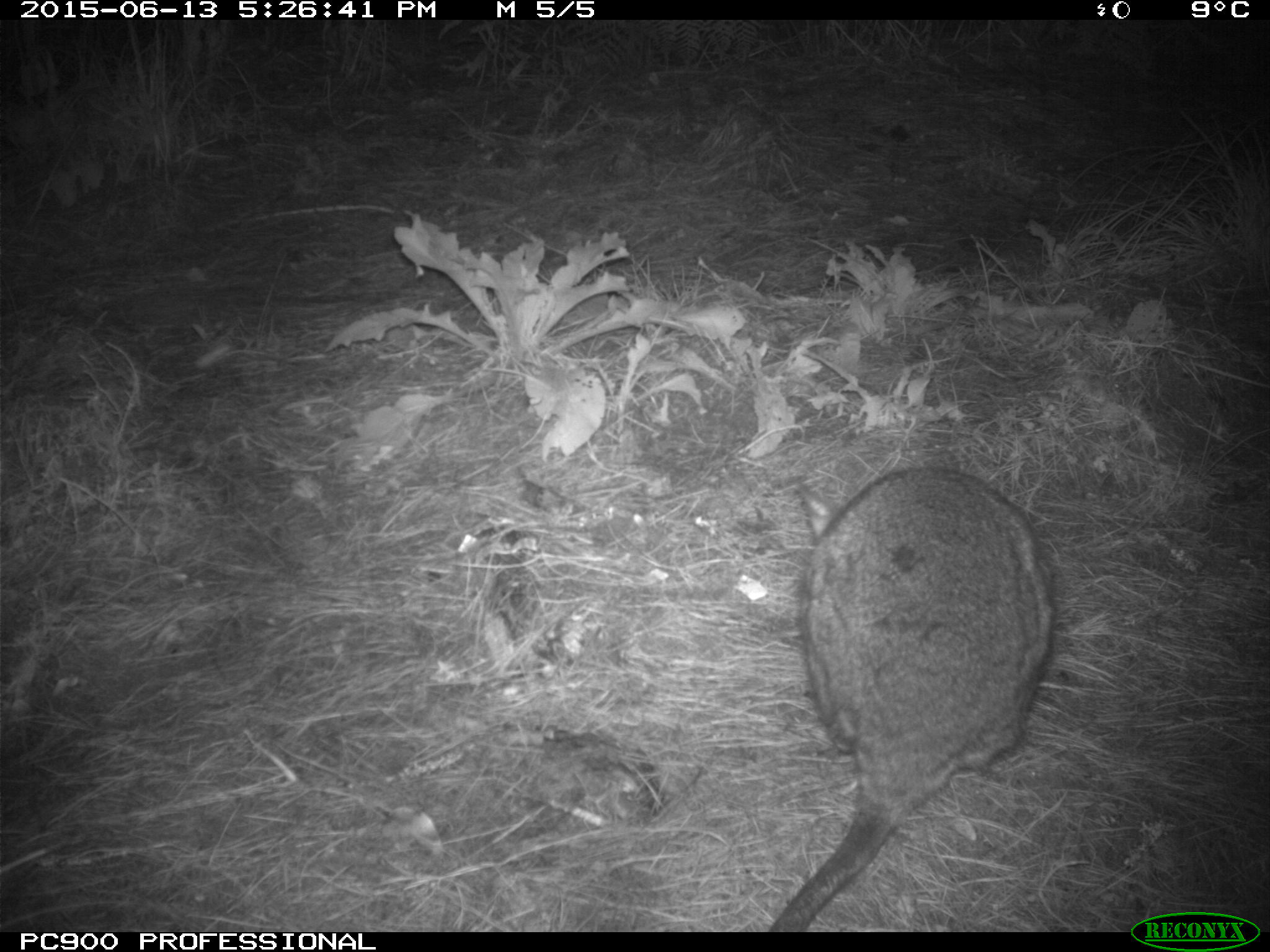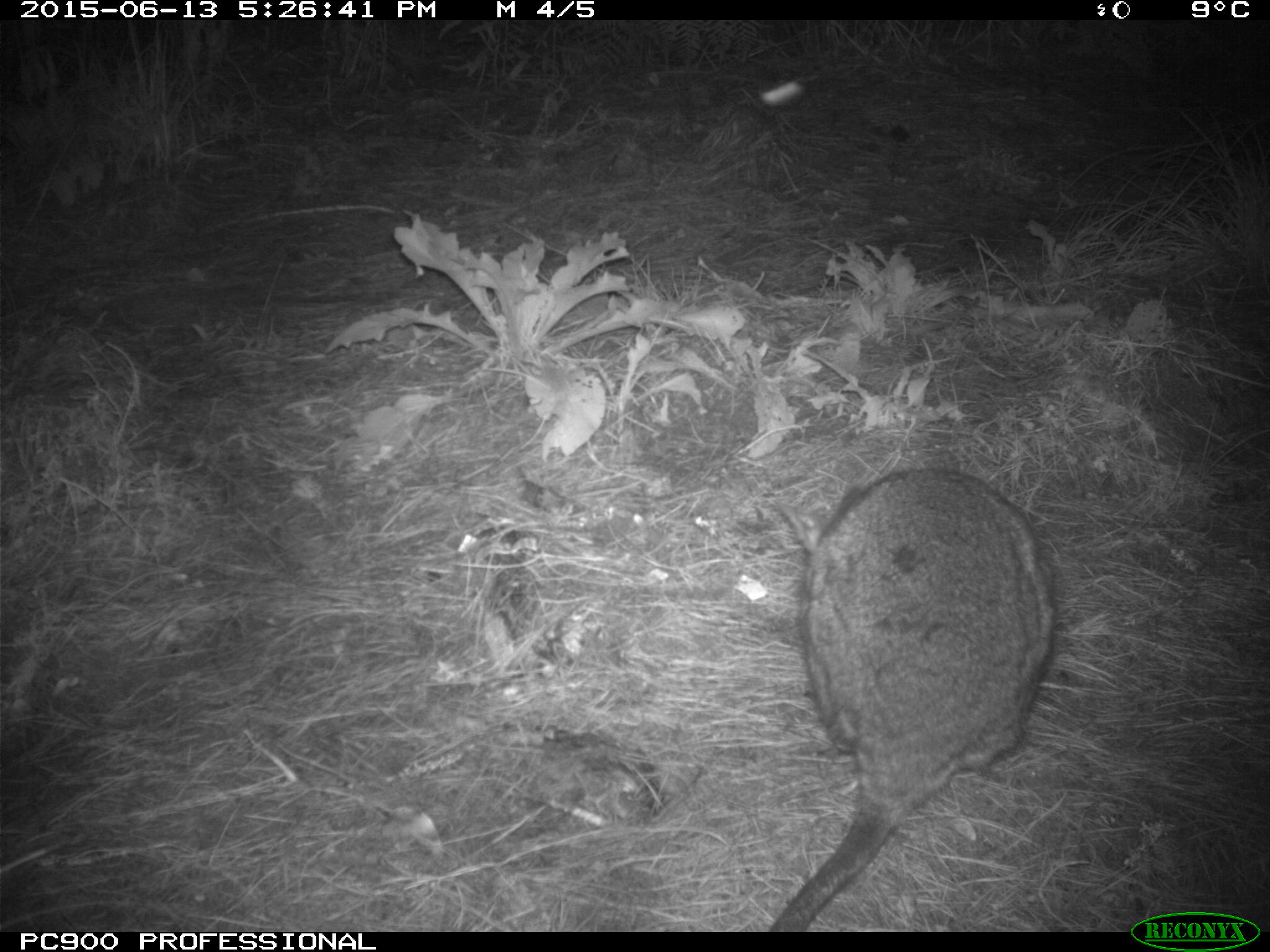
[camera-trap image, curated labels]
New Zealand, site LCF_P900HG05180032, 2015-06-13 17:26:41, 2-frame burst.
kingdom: Animalia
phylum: Chordata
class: Mammalia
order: Diprotodontia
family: Macropodidae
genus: Notamacropus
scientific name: Notamacropus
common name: wallaby